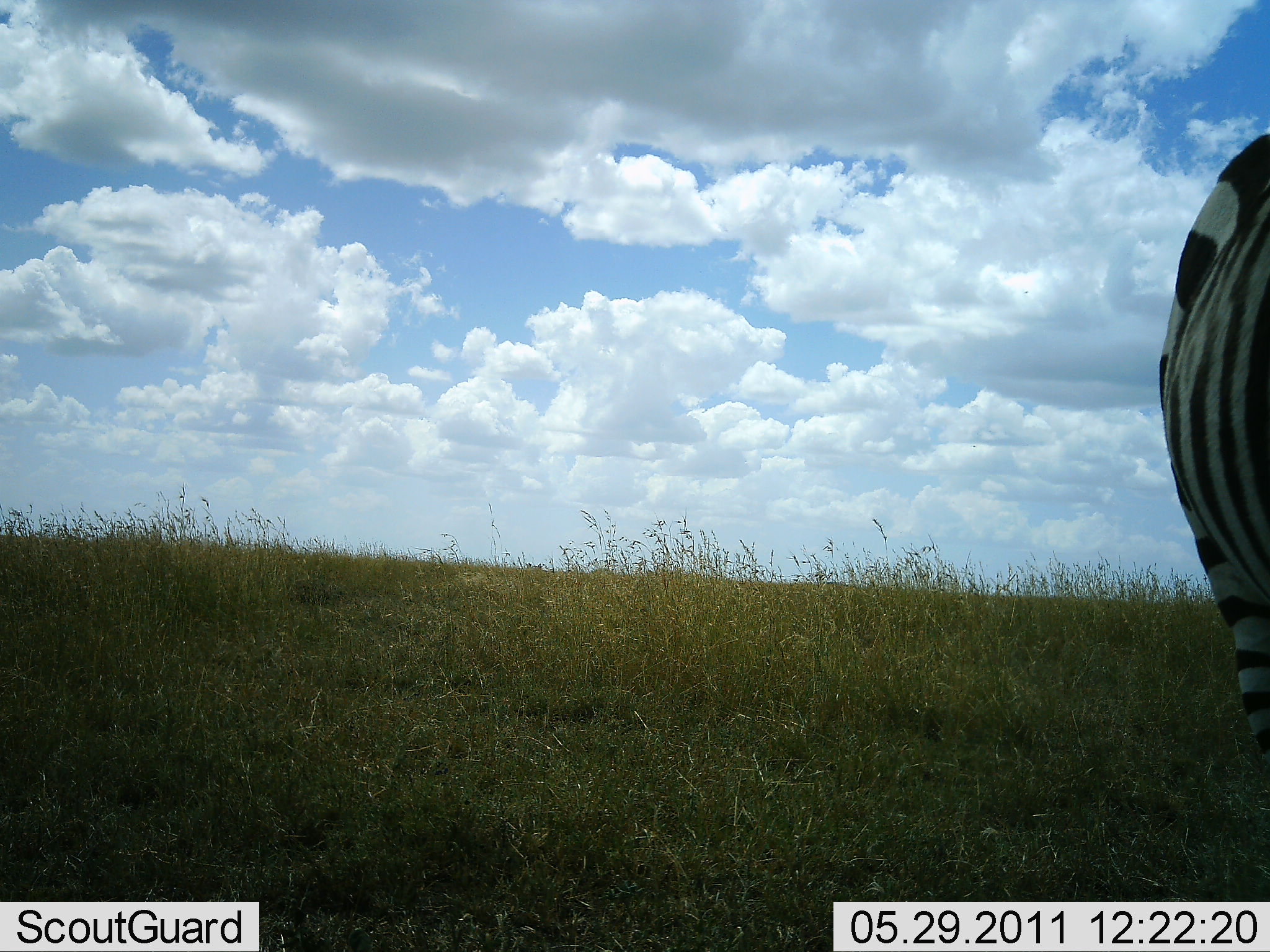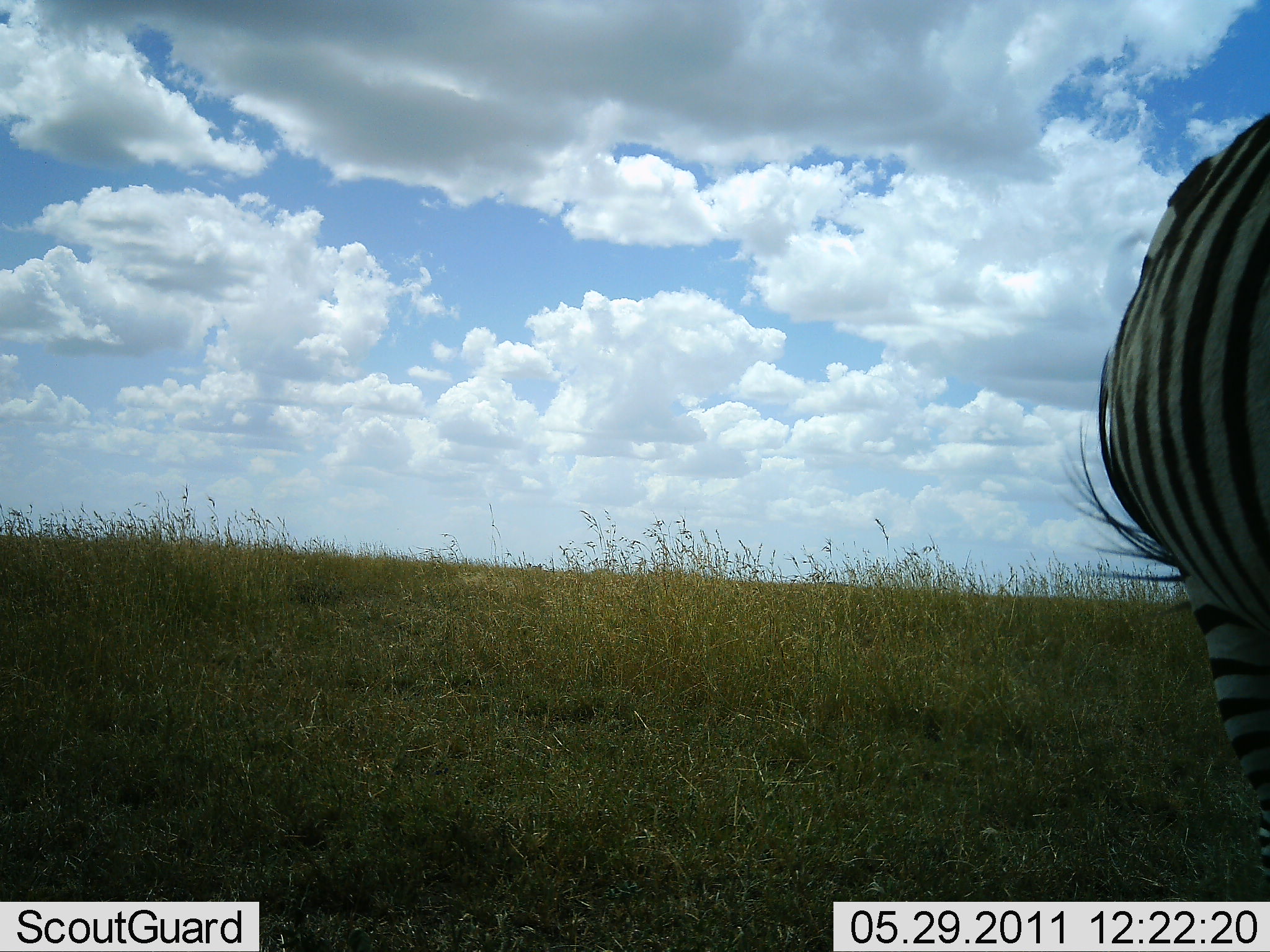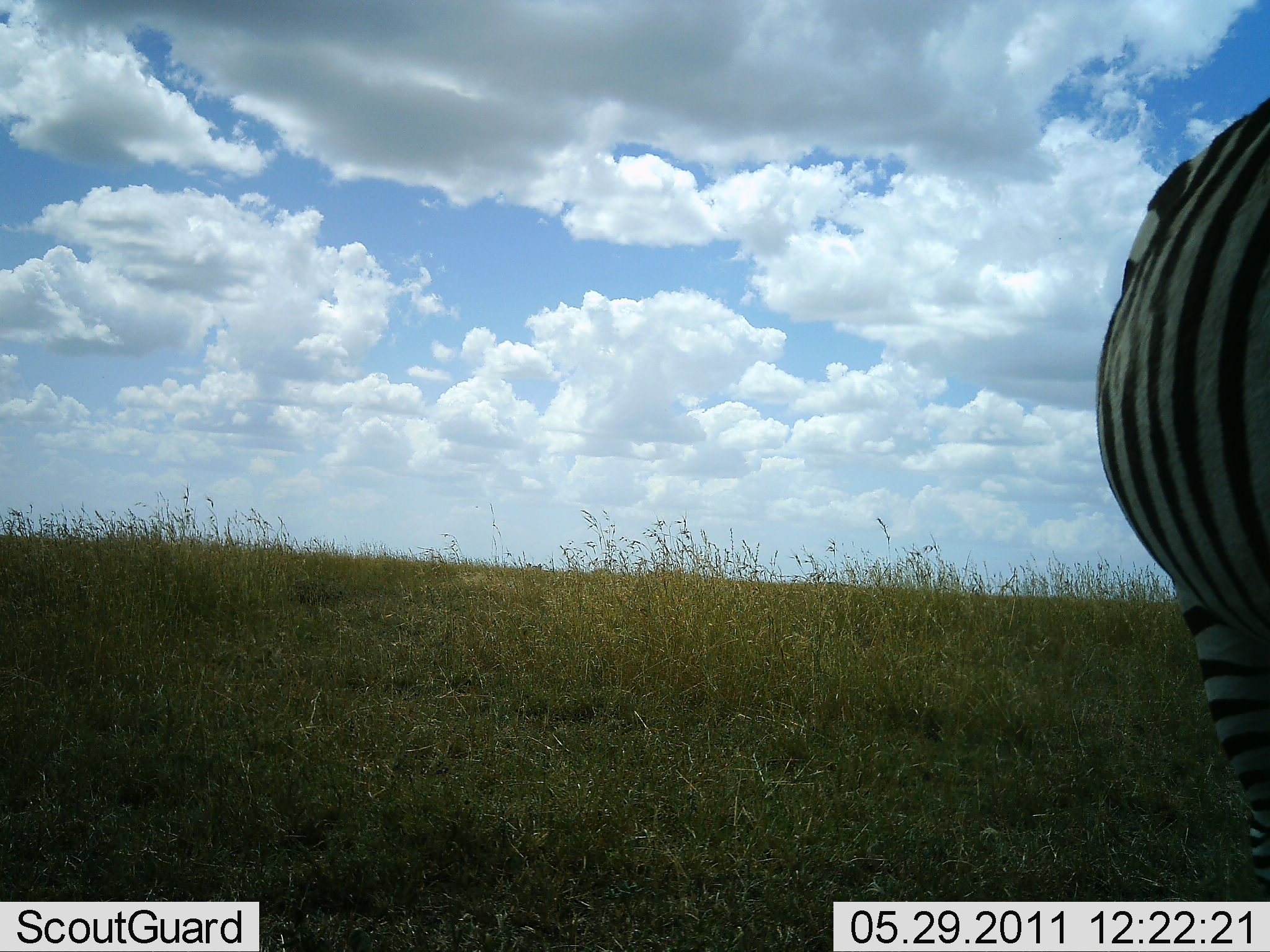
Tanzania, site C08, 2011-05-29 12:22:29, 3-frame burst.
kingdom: Animalia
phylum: Chordata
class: Mammalia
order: Perissodactyla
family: Equidae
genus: Equus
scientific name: Equus quagga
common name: plains zebra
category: zebra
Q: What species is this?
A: Zebra (plains zebra) (Equus quagga).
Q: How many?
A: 1.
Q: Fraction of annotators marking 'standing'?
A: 91%.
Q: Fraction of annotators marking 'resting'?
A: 9%.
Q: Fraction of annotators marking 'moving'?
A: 0%.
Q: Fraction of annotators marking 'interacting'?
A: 0%.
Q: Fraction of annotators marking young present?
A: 0%.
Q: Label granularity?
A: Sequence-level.